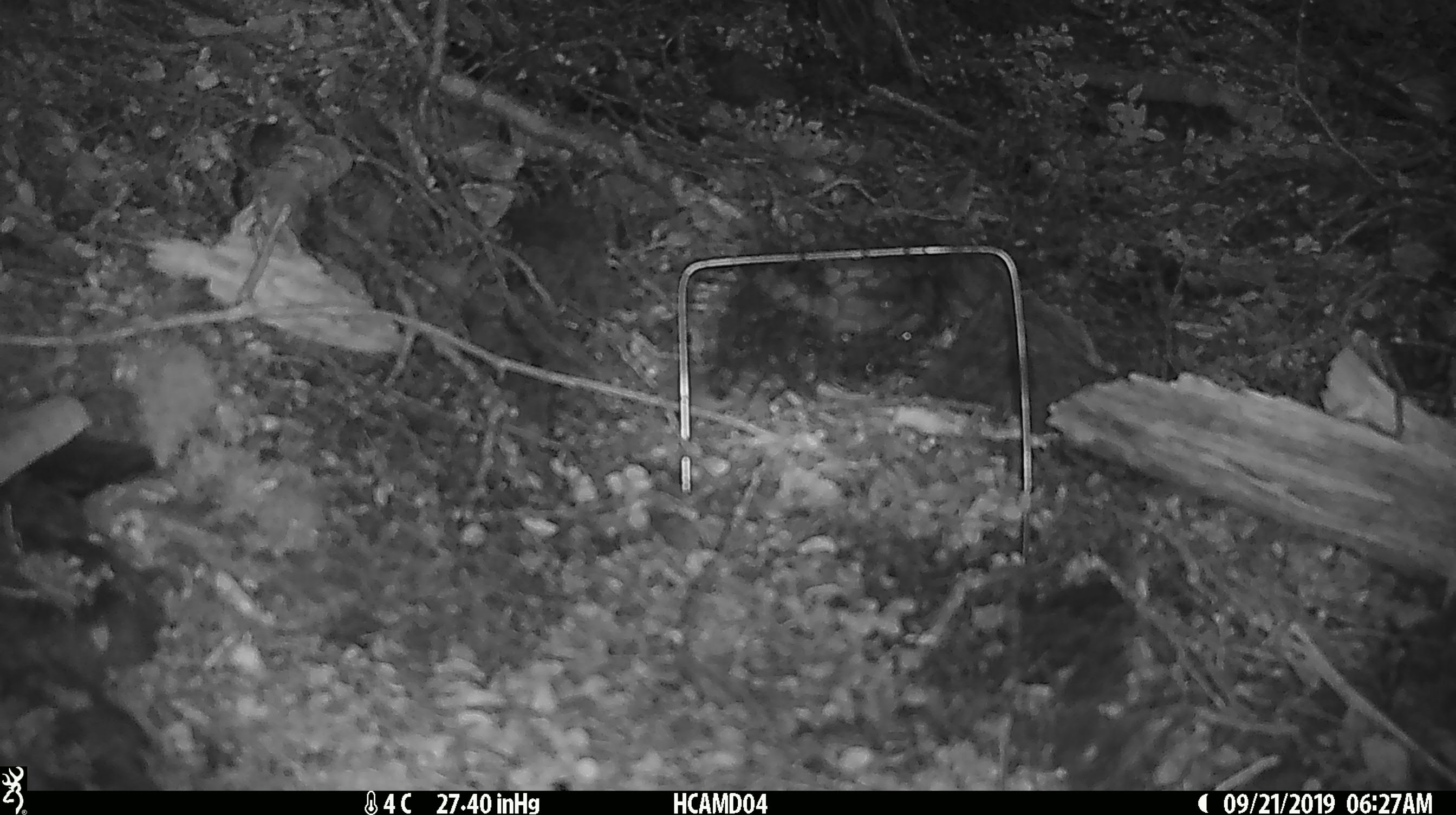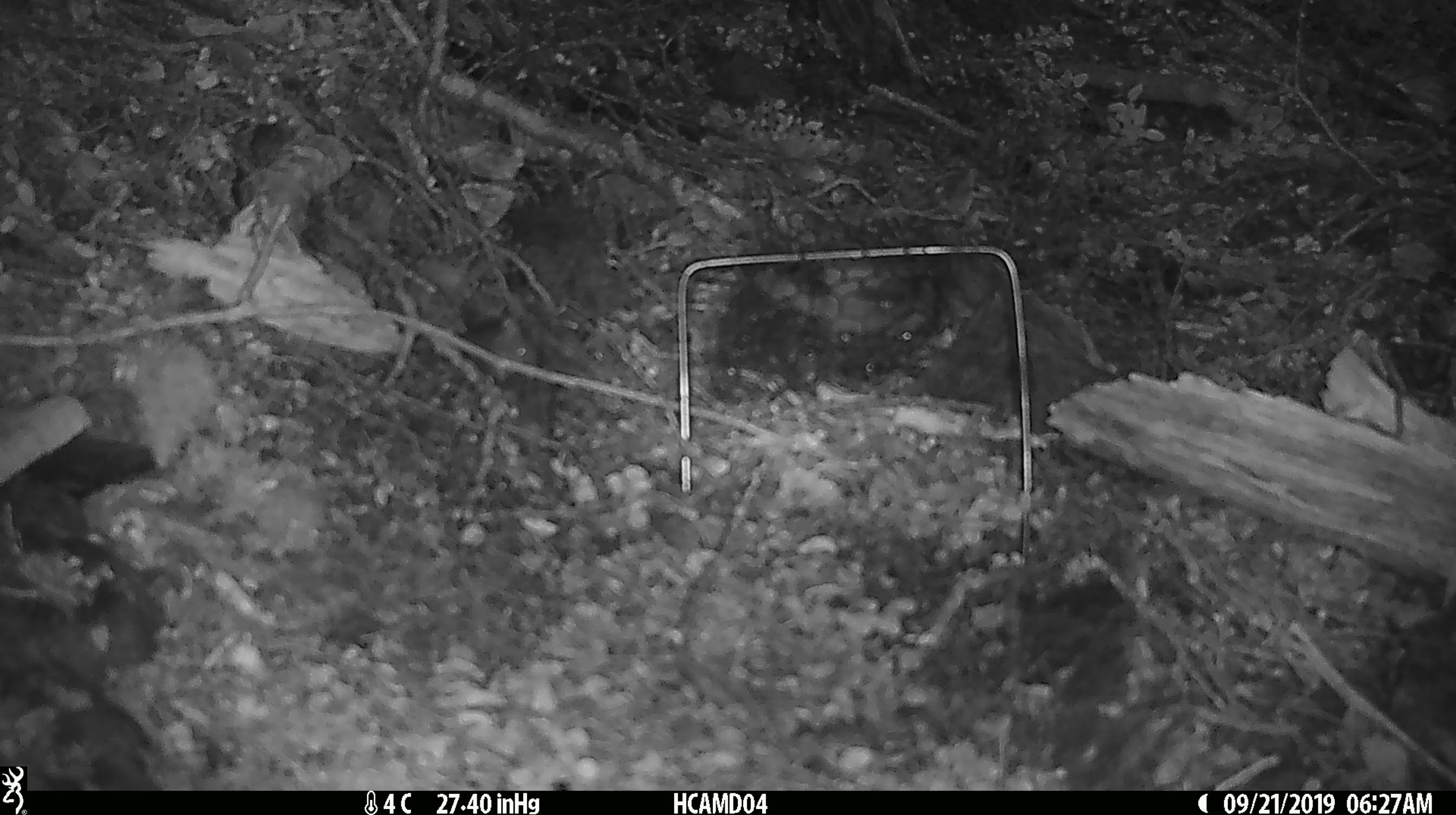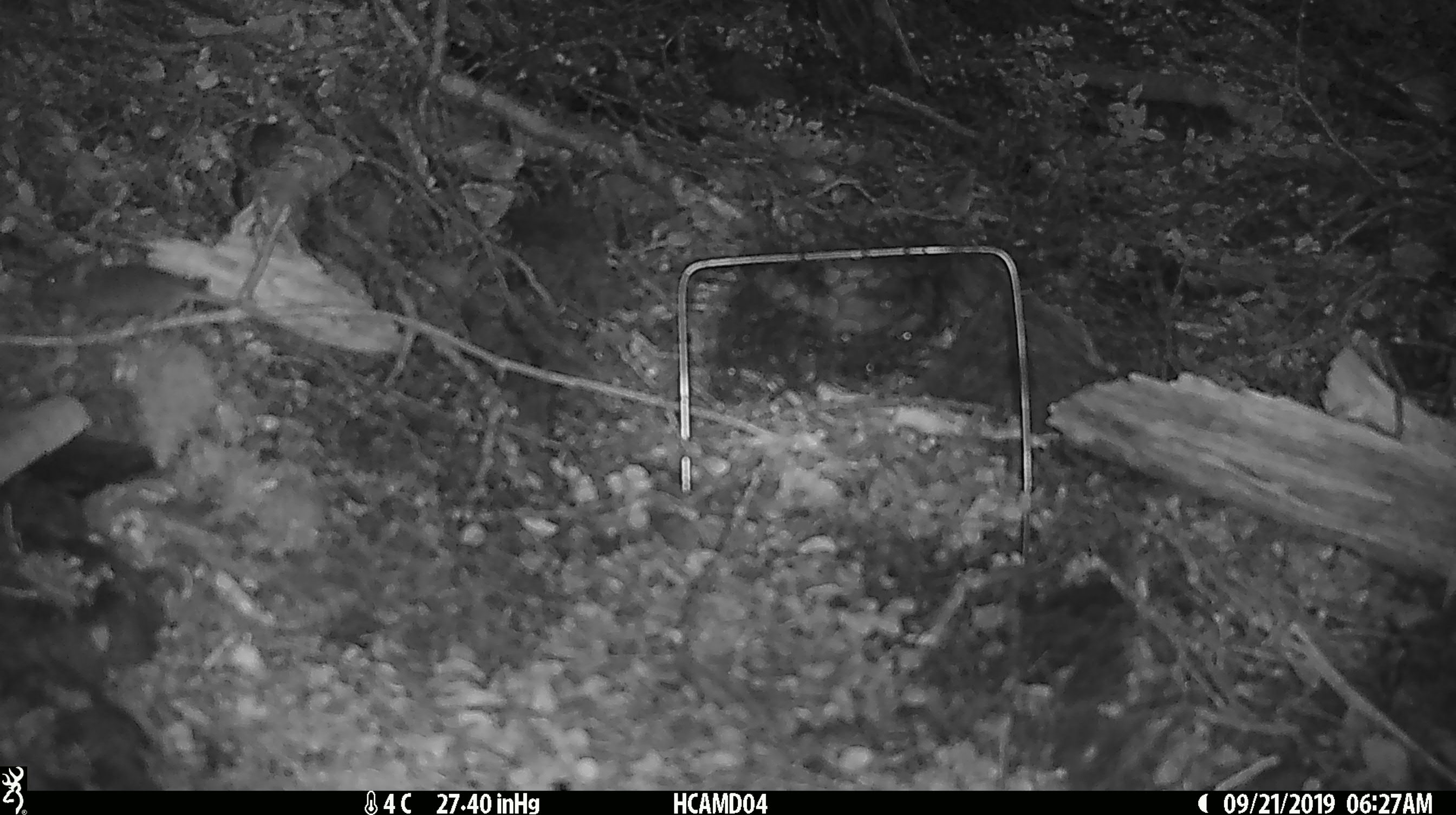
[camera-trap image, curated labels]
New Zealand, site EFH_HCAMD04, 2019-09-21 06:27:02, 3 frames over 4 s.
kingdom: Animalia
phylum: Chordata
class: Mammalia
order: Rodentia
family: Muridae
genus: Mus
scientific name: Mus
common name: mouse